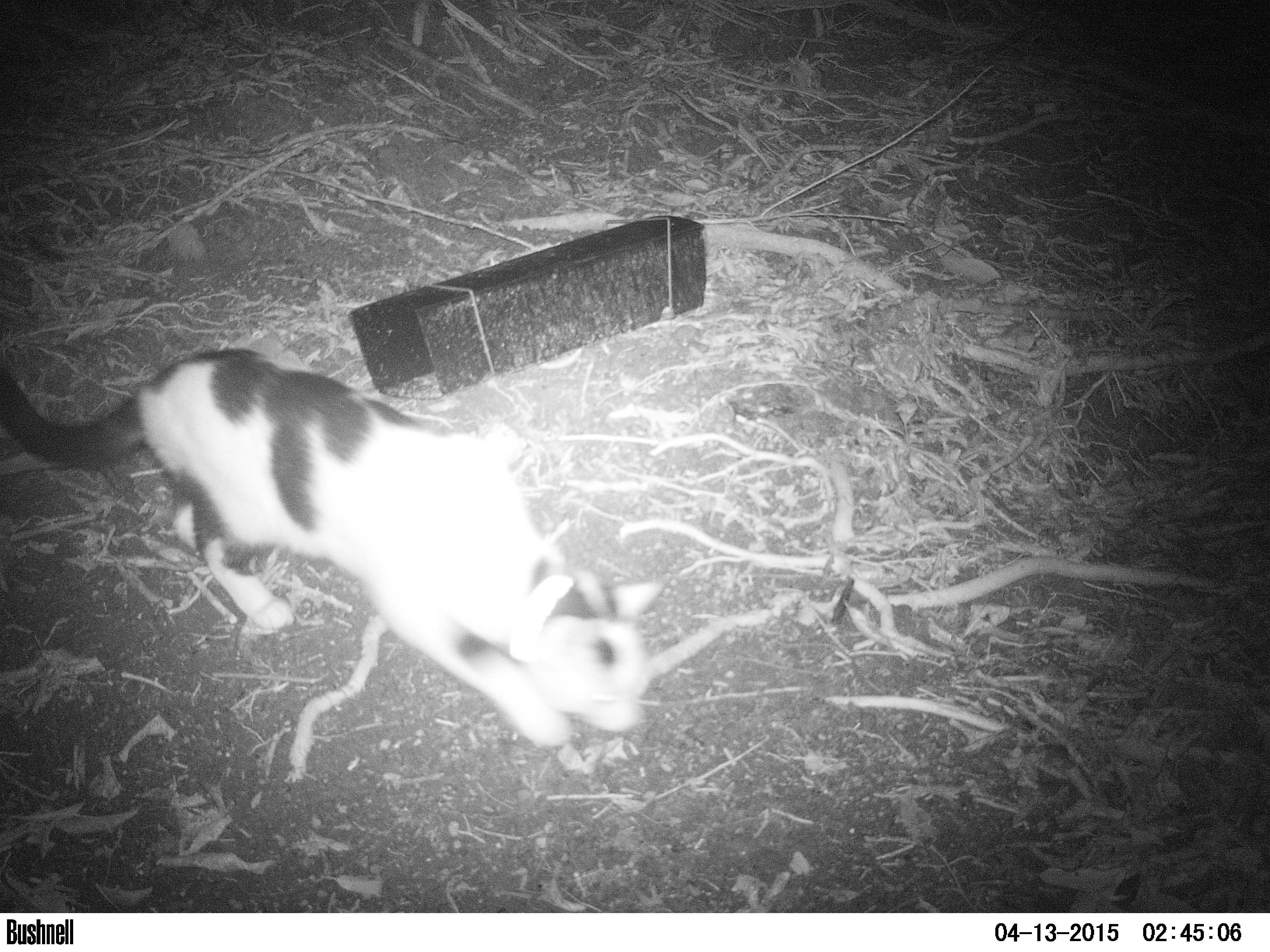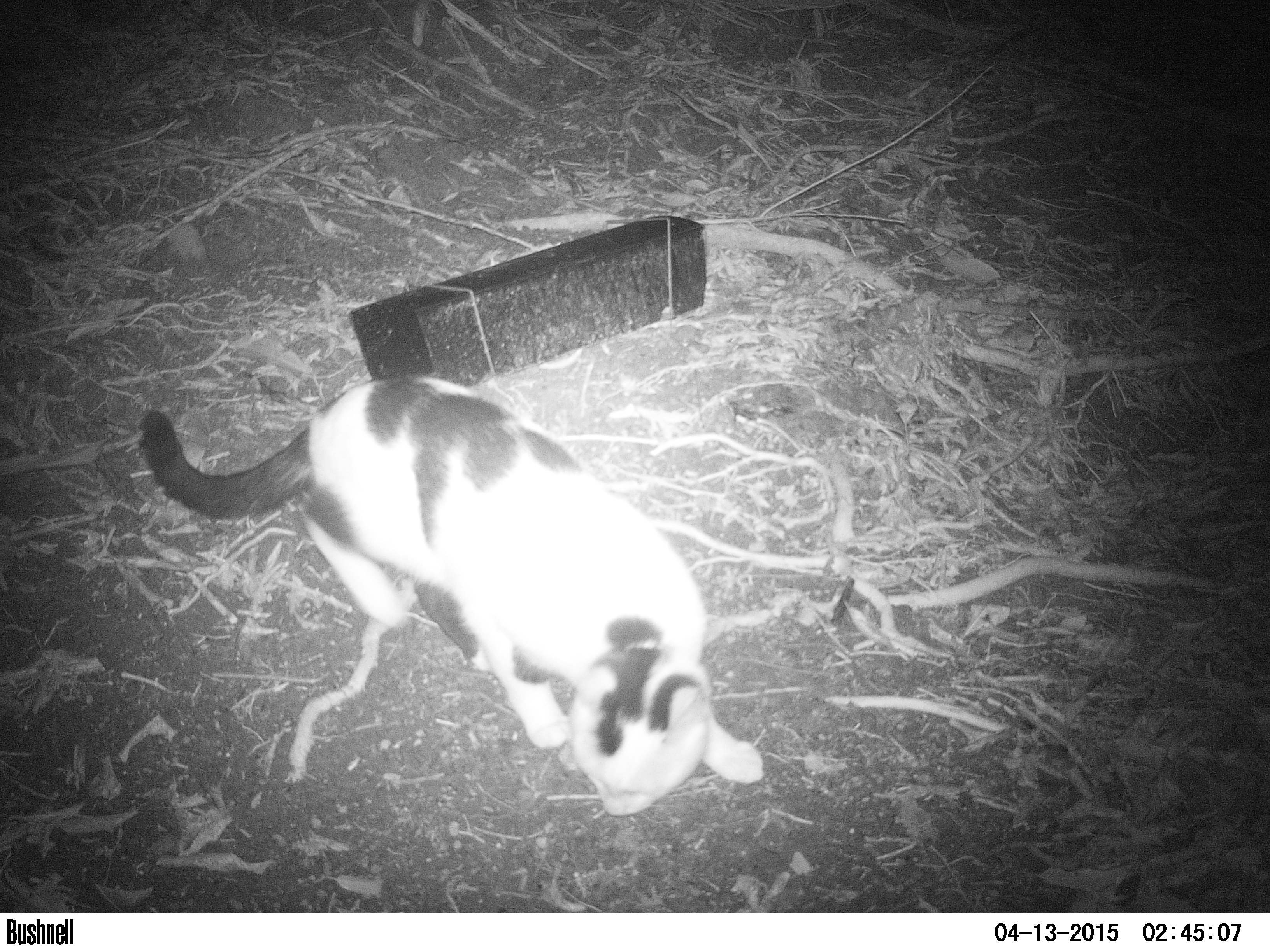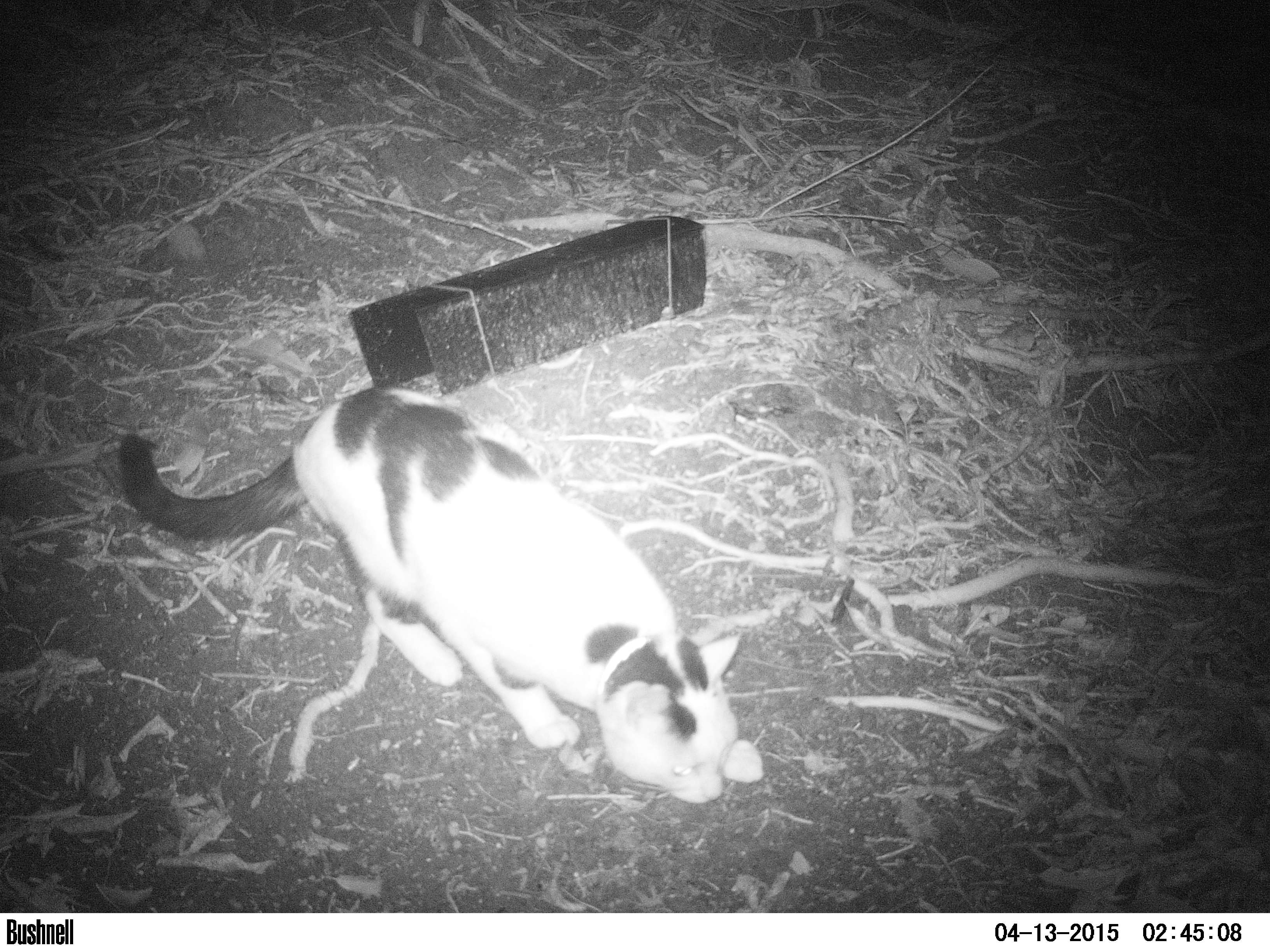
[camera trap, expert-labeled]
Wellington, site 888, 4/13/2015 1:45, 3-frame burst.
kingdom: Animalia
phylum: Chordata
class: Mammalia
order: Carnivora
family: Felidae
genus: Felis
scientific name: Felis catus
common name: cat